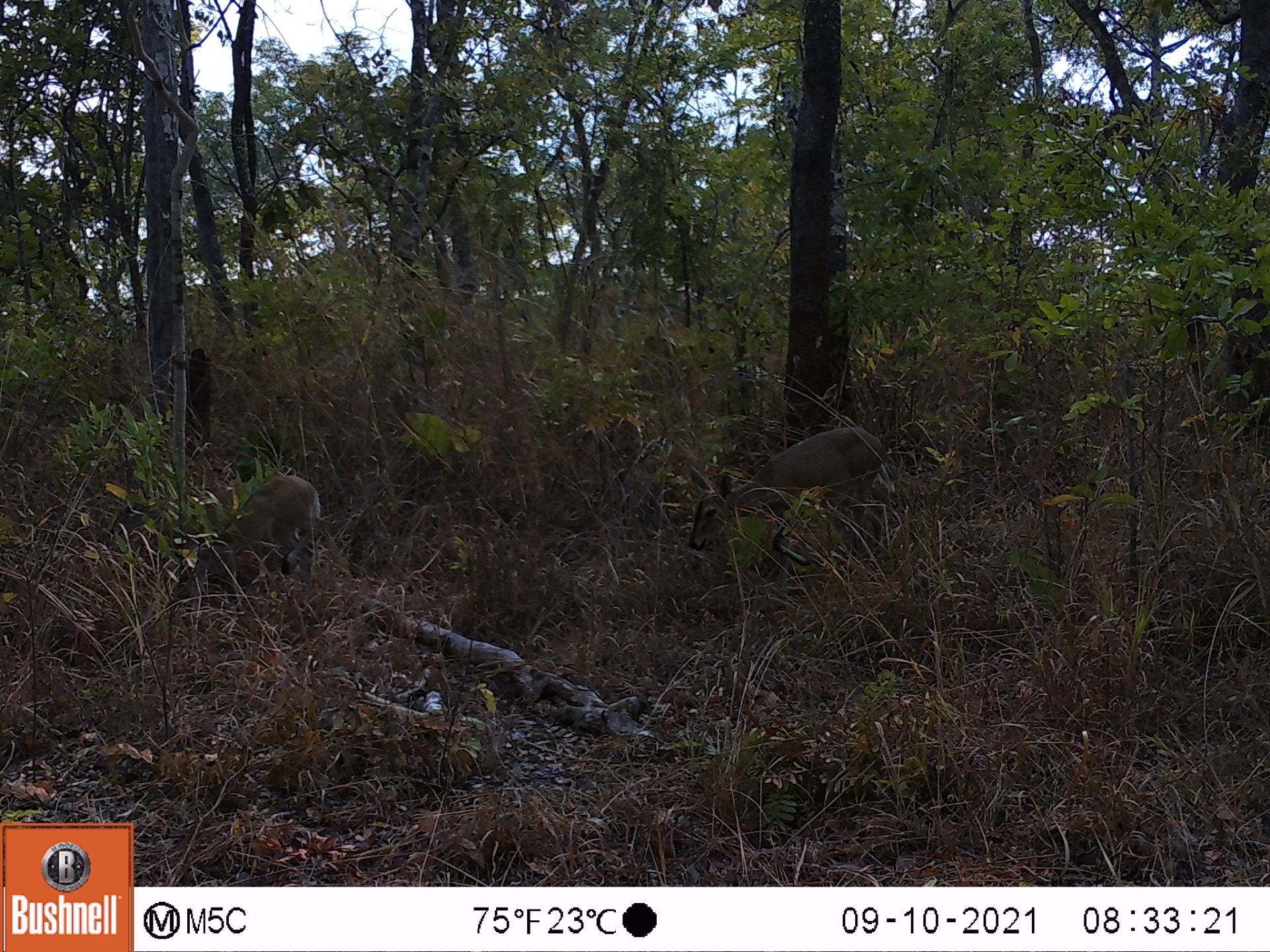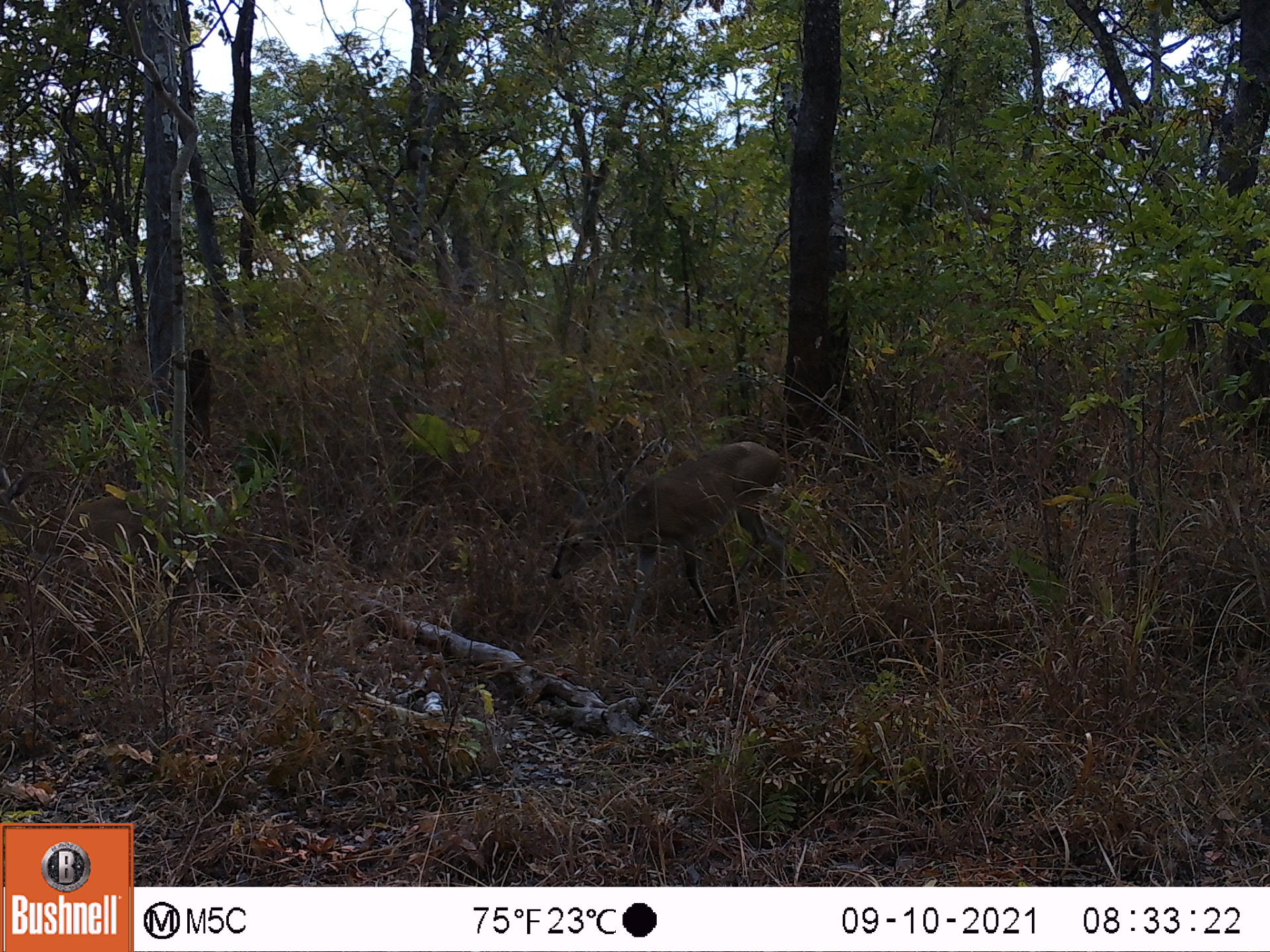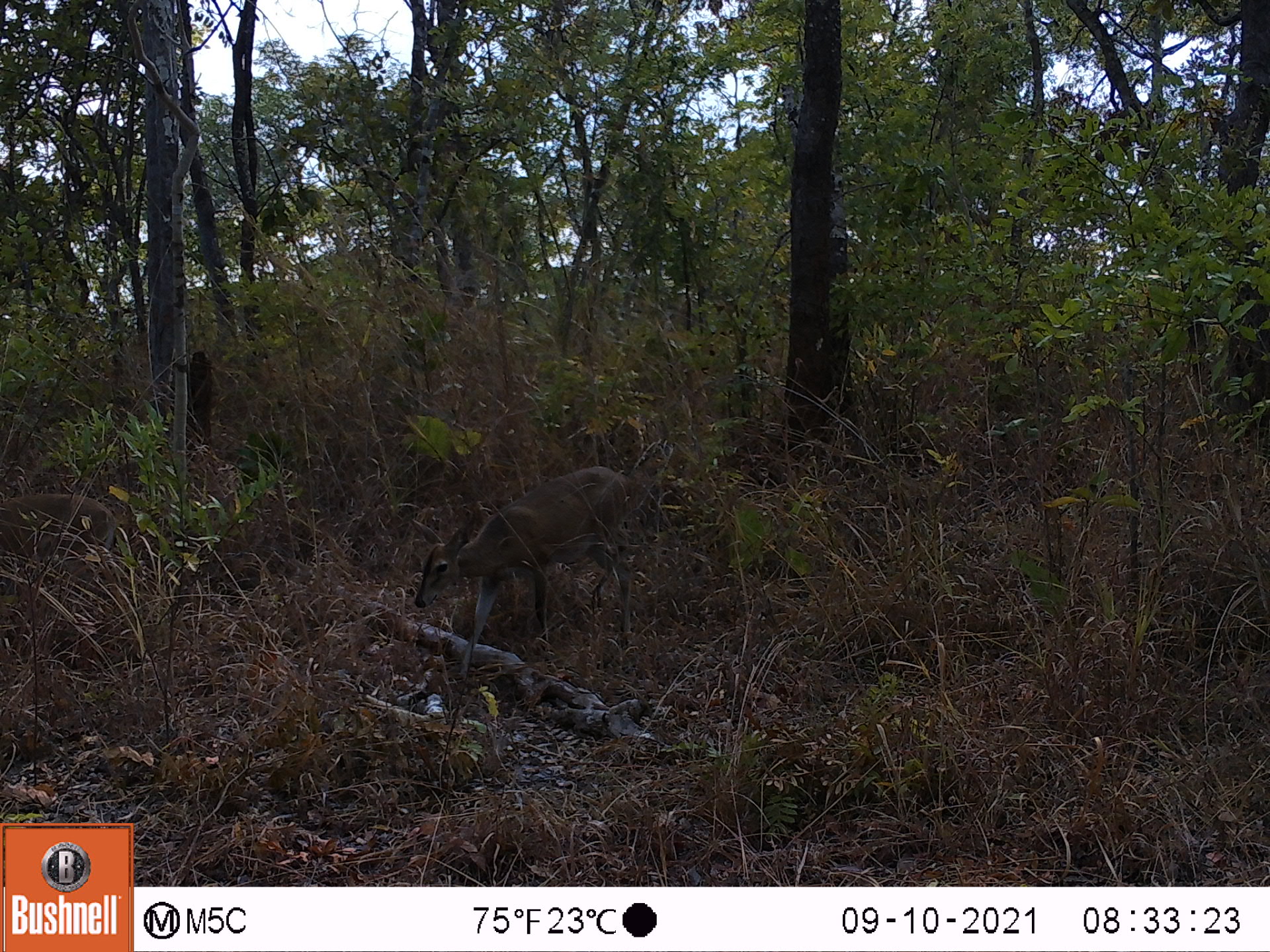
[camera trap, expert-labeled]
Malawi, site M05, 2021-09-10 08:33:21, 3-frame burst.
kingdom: Animalia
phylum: Chordata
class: Mammalia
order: Artiodactyla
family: Bovidae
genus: Sylvicapra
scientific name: Sylvicapra grimmia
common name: common duiker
Common duiker (Sylvicapra grimmia), count 2.